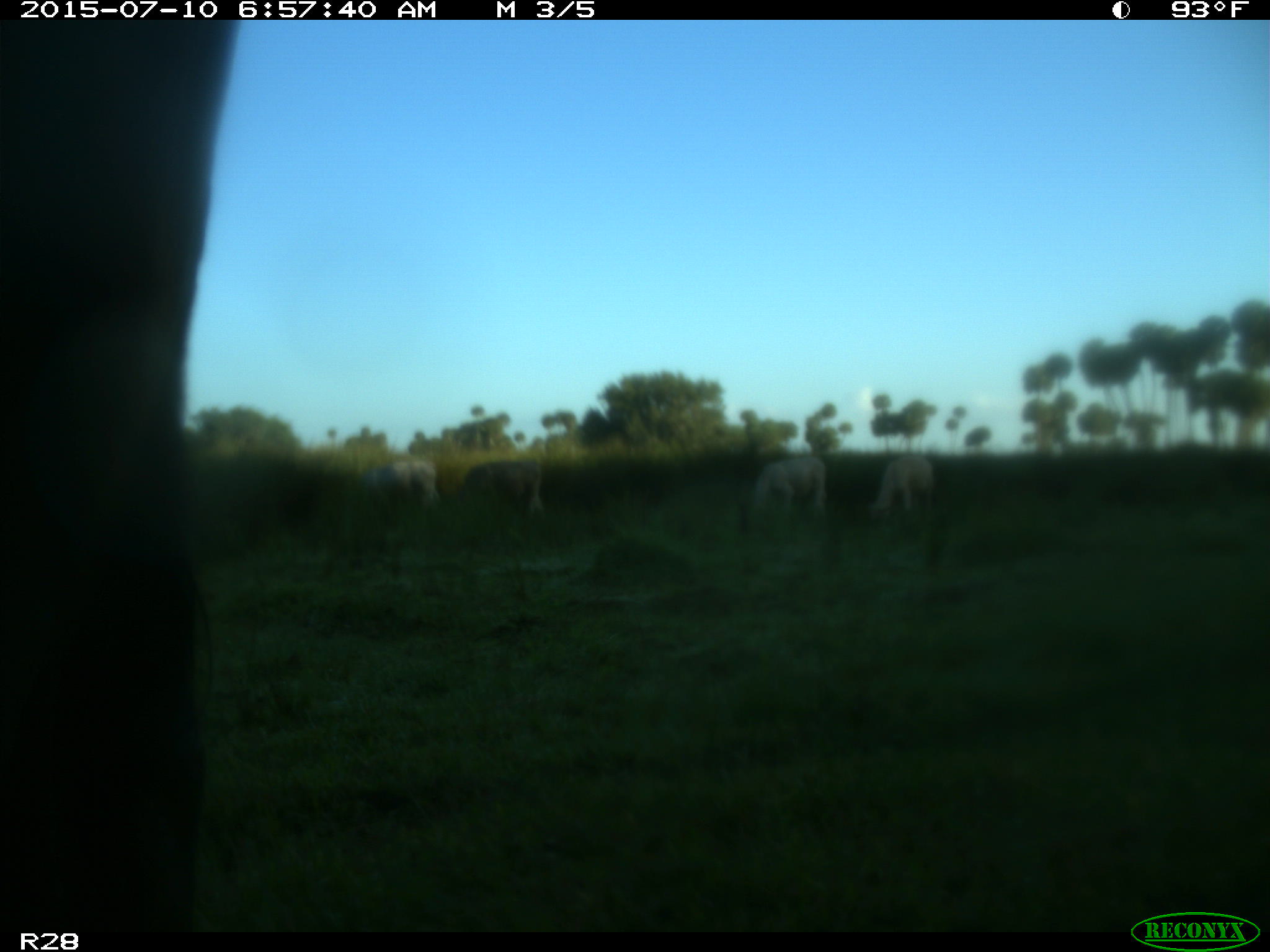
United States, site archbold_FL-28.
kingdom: Animalia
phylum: Chordata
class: Mammalia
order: Artiodactyla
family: Bovidae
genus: Bos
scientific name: Bos taurus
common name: domestic cow